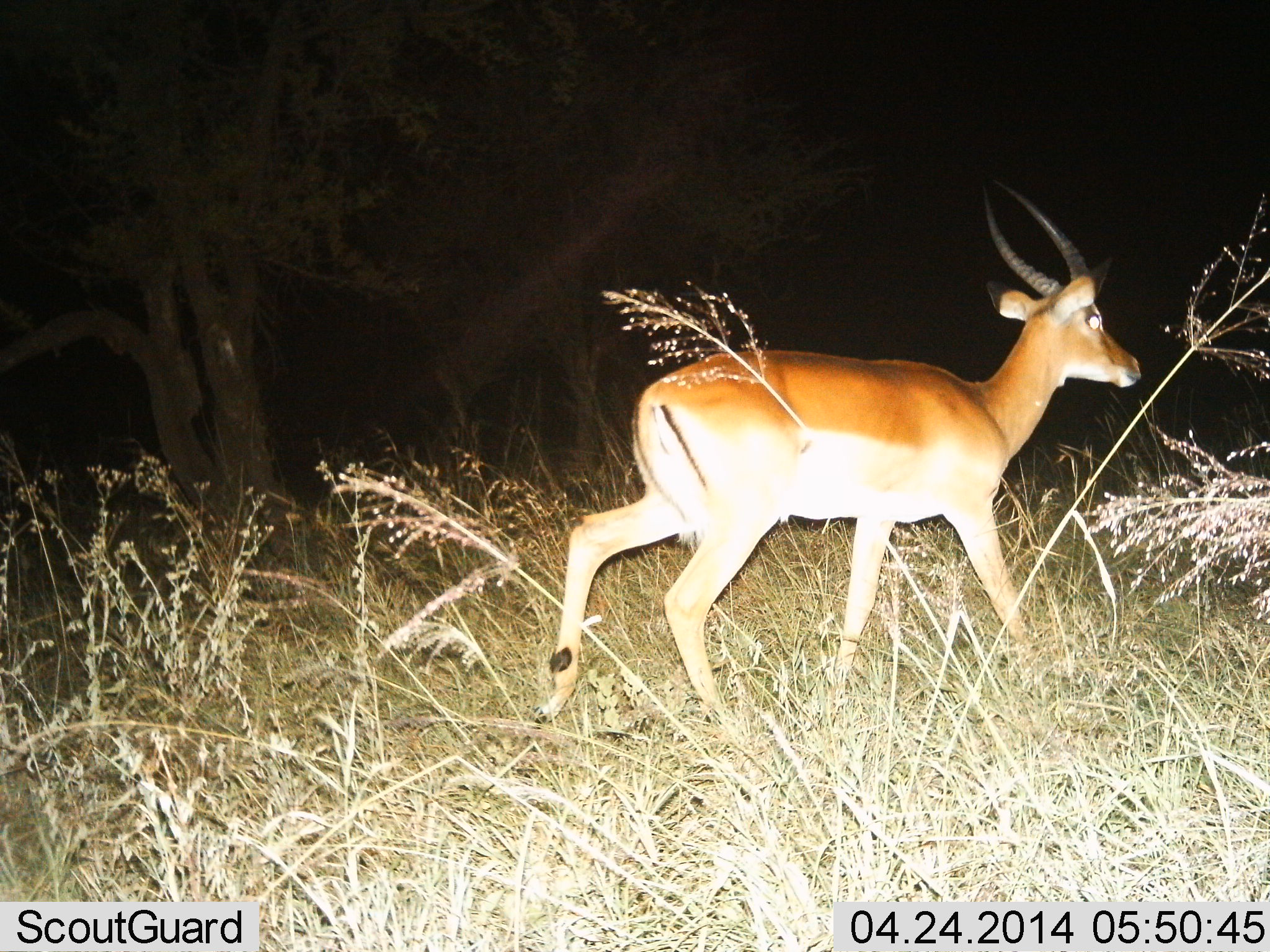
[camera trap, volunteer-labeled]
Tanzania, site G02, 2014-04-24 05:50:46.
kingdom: Animalia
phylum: Chordata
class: Mammalia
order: Artiodactyla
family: Bovidae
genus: Aepyceros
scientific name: Aepyceros melampus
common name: impala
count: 1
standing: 20%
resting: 0%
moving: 90%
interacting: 0%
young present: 0%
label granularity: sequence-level